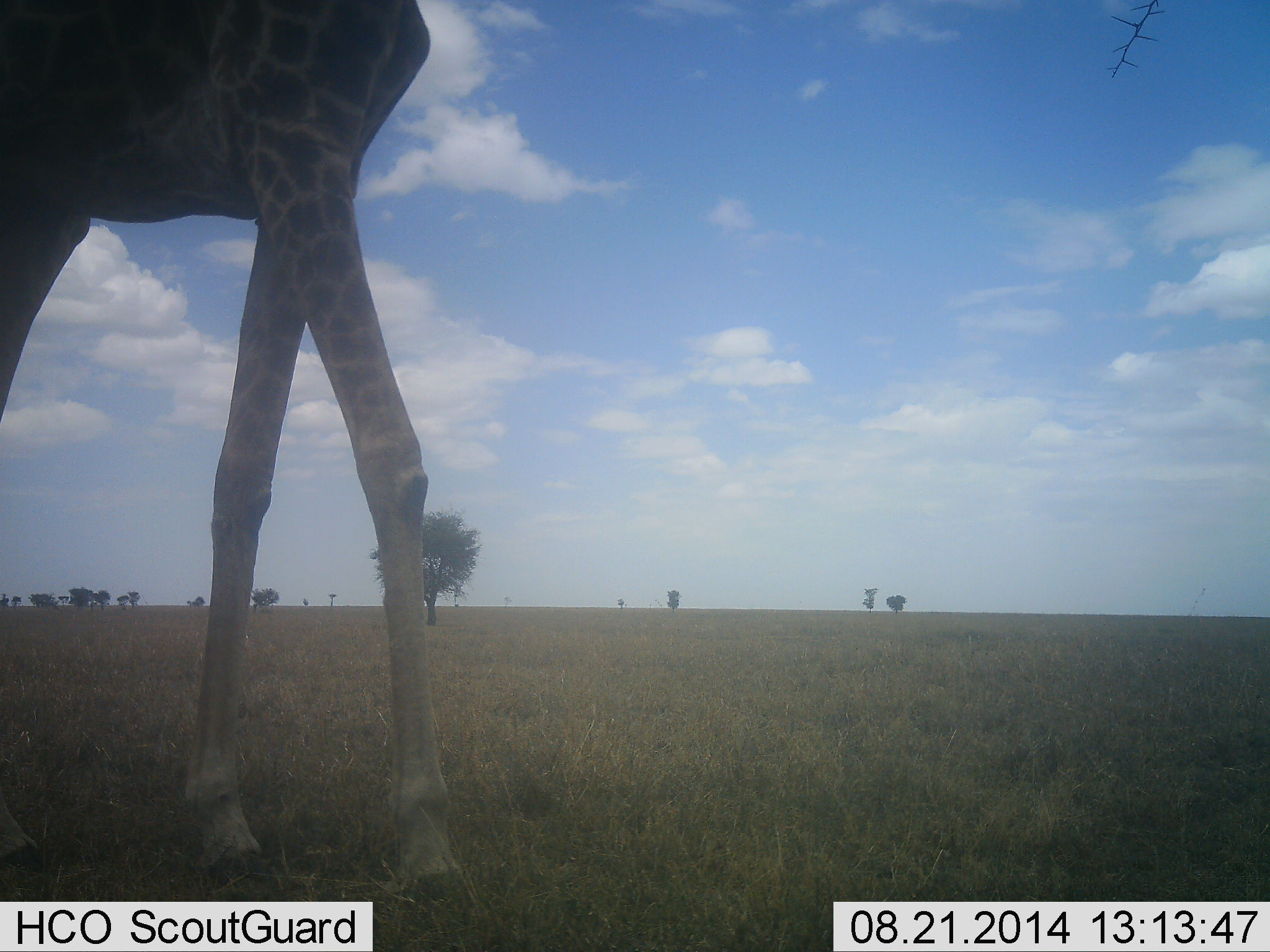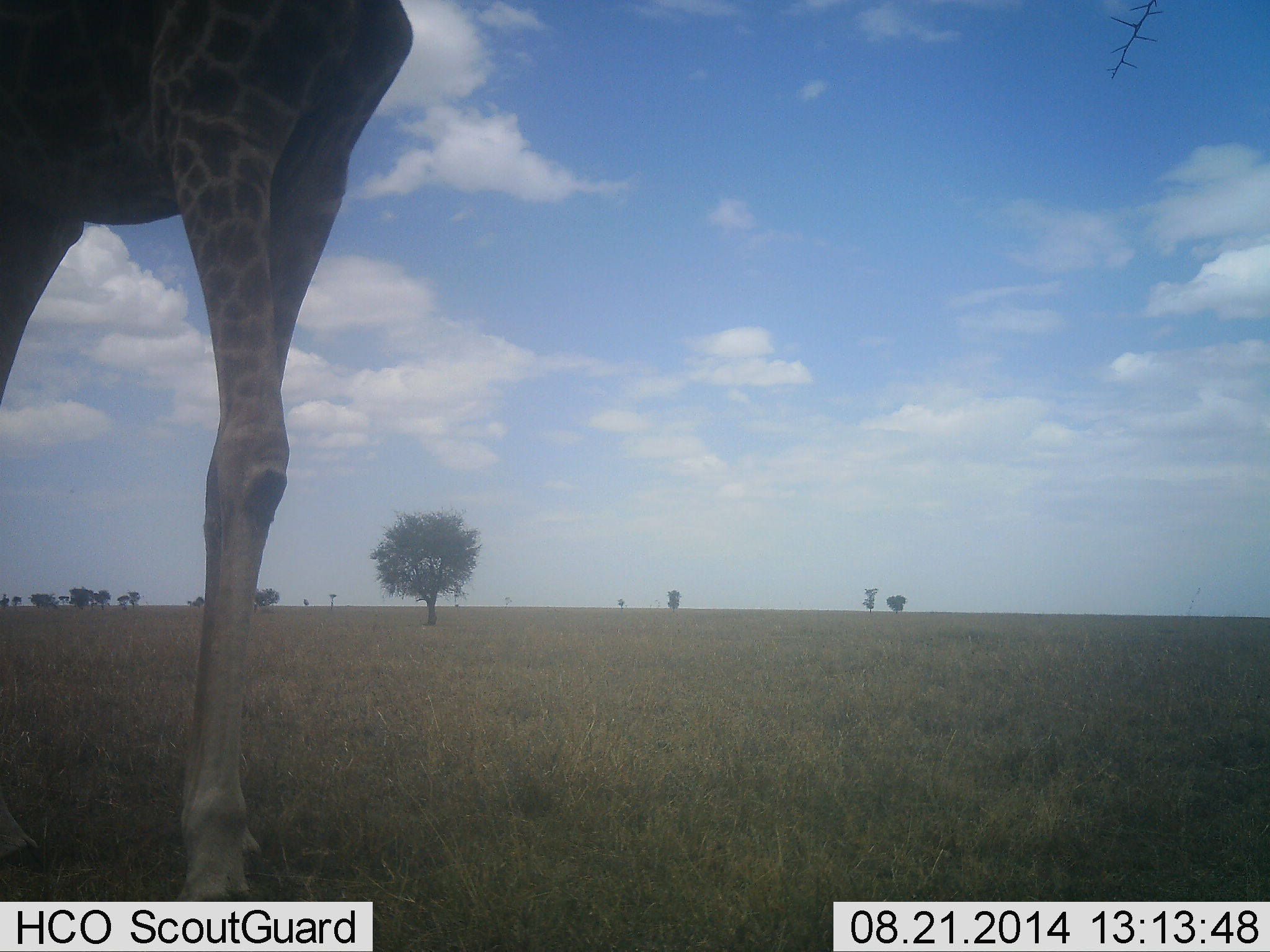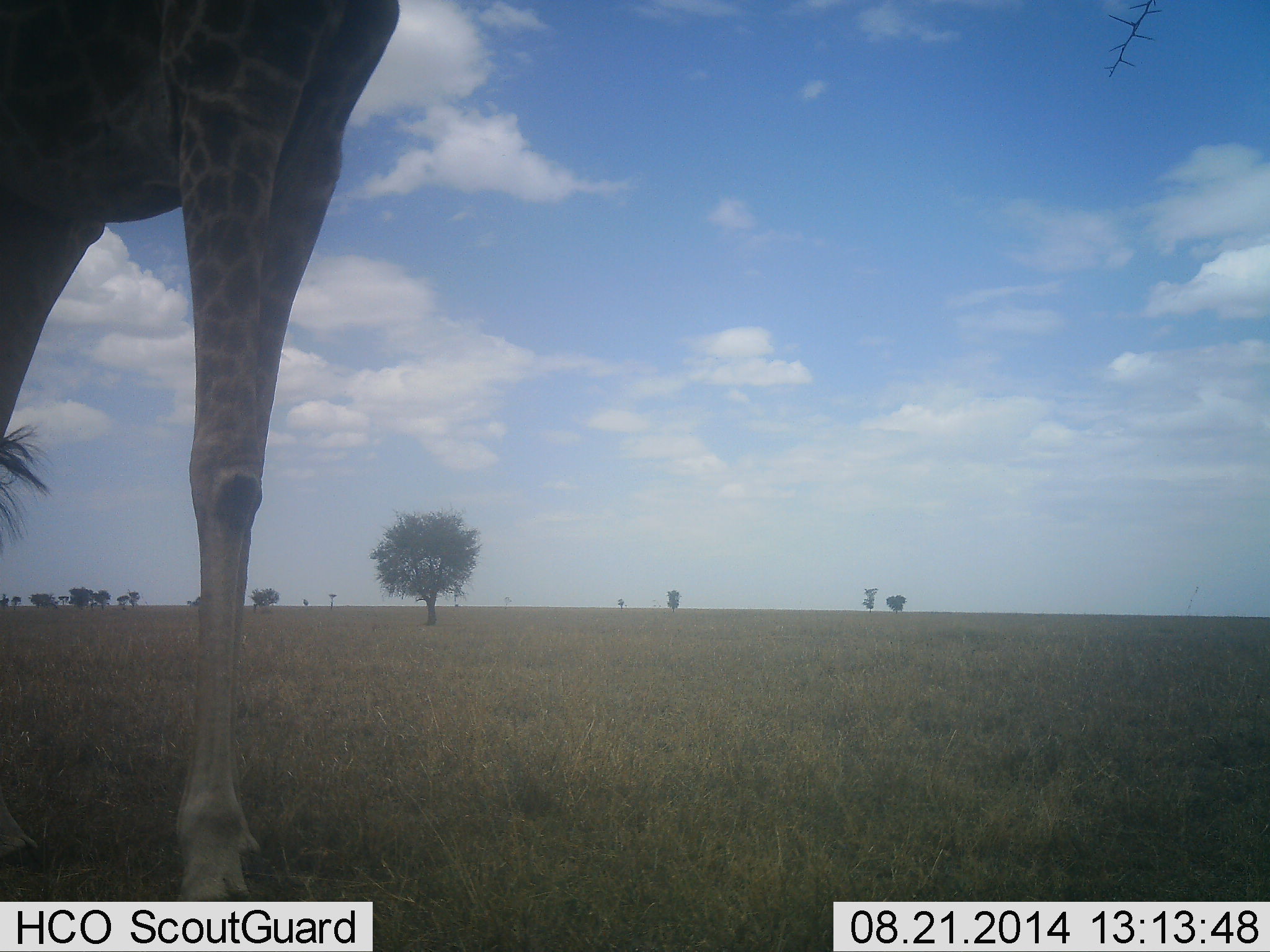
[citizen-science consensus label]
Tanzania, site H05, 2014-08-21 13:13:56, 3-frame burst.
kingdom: Animalia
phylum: Chordata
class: Mammalia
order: Artiodactyla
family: Giraffidae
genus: Giraffa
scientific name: Giraffa camelopardalis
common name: giraffe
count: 1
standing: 70%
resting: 0%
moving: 20%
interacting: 0%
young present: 0%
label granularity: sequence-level